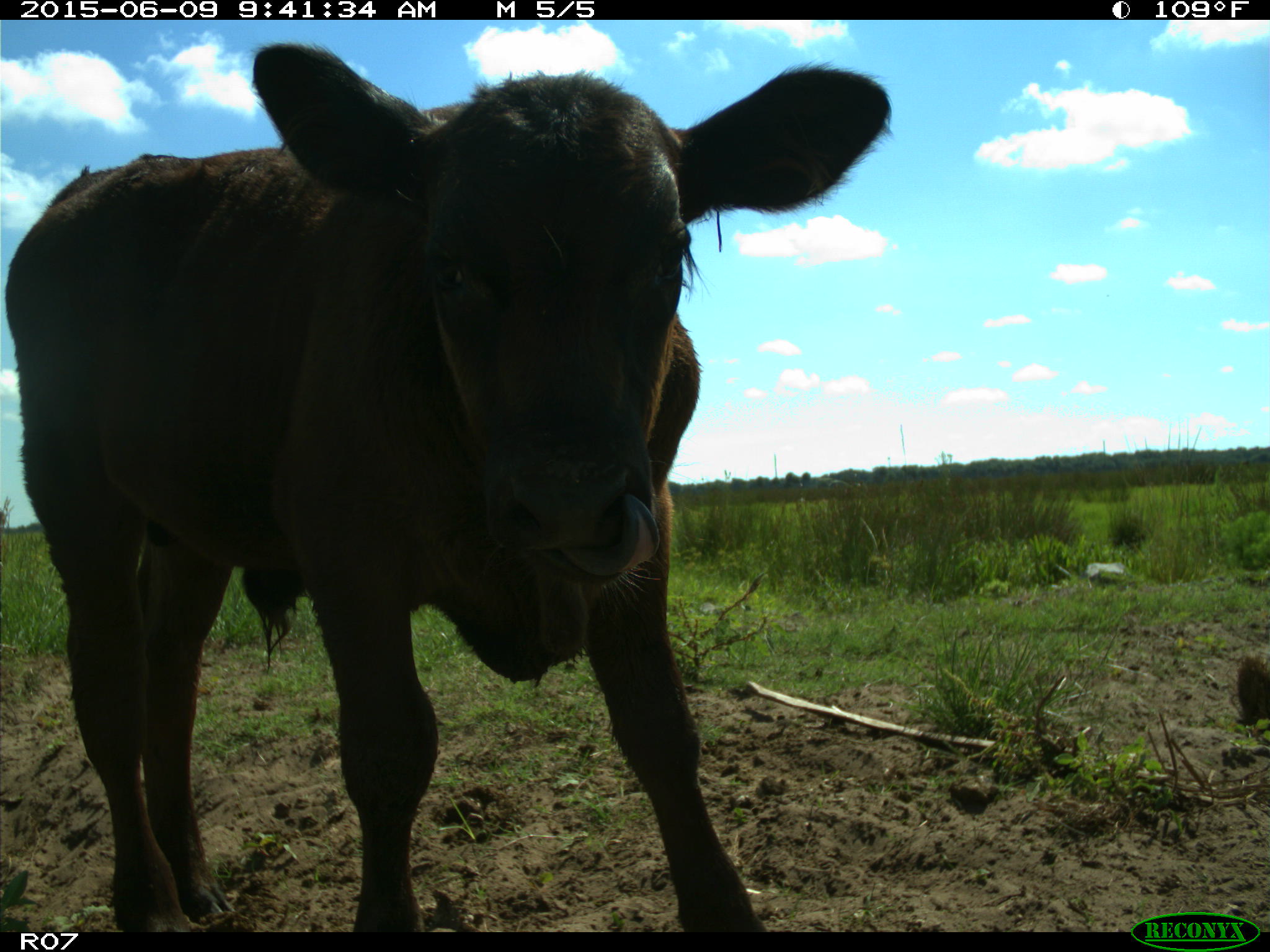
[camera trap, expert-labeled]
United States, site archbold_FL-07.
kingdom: Animalia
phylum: Chordata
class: Mammalia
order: Artiodactyla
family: Bovidae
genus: Bos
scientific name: Bos taurus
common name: domestic cow